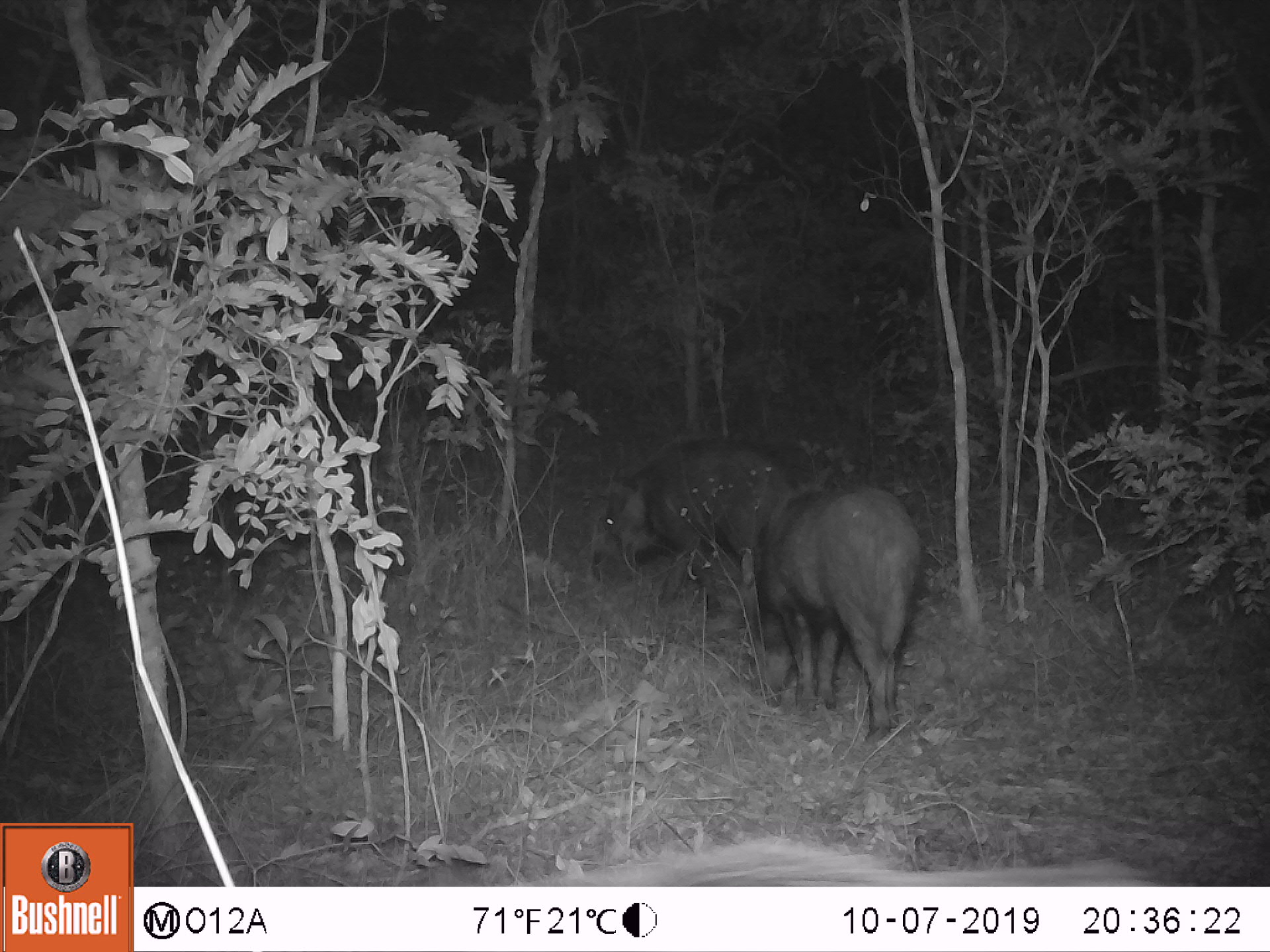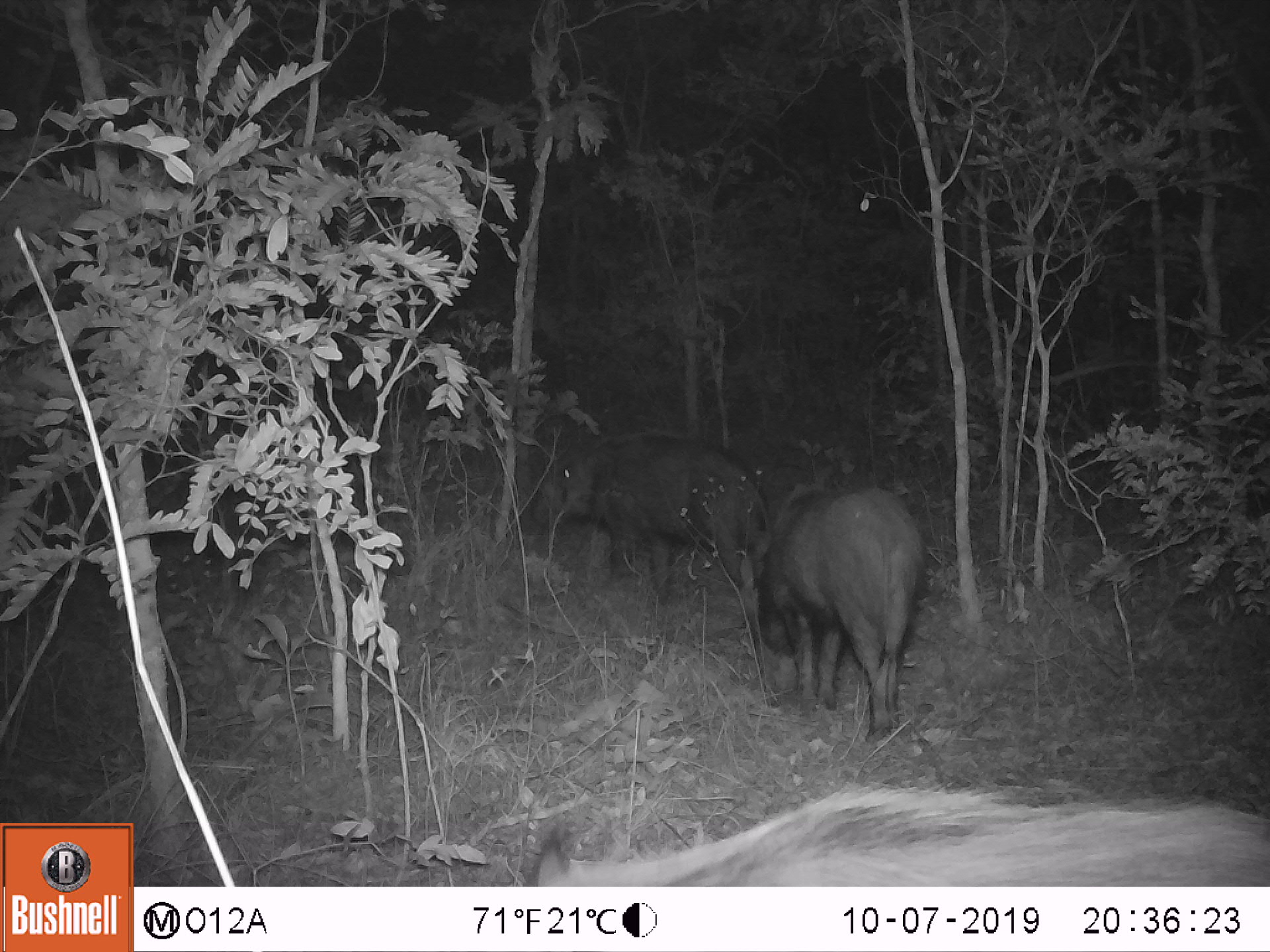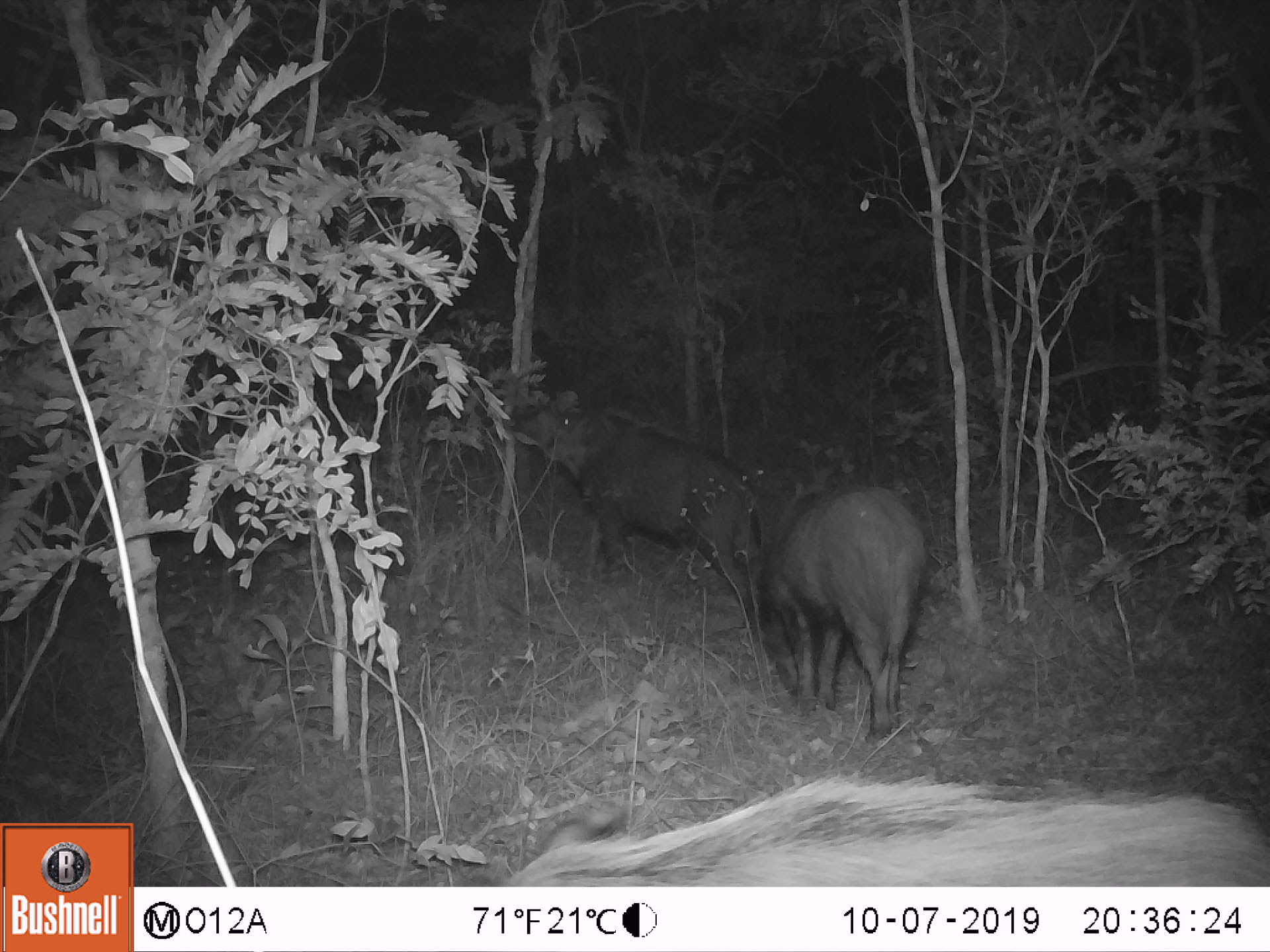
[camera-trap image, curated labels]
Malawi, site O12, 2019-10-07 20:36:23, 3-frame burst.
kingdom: Animalia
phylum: Chordata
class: Mammalia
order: Artiodactyla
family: Suidae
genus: Potamochoerus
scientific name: Potamochoerus larvatus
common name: bushpig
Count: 2.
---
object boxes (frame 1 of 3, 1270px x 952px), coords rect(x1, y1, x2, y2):
bushpig: rect(734, 479, 922, 744); rect(592, 435, 804, 616)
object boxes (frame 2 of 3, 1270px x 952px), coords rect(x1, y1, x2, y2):
bushpig: rect(519, 775, 1267, 885); rect(750, 475, 930, 744); rect(530, 431, 776, 598)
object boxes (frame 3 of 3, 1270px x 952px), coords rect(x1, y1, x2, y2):
bushpig: rect(496, 767, 1267, 885); rect(532, 400, 761, 631); rect(754, 484, 923, 739)